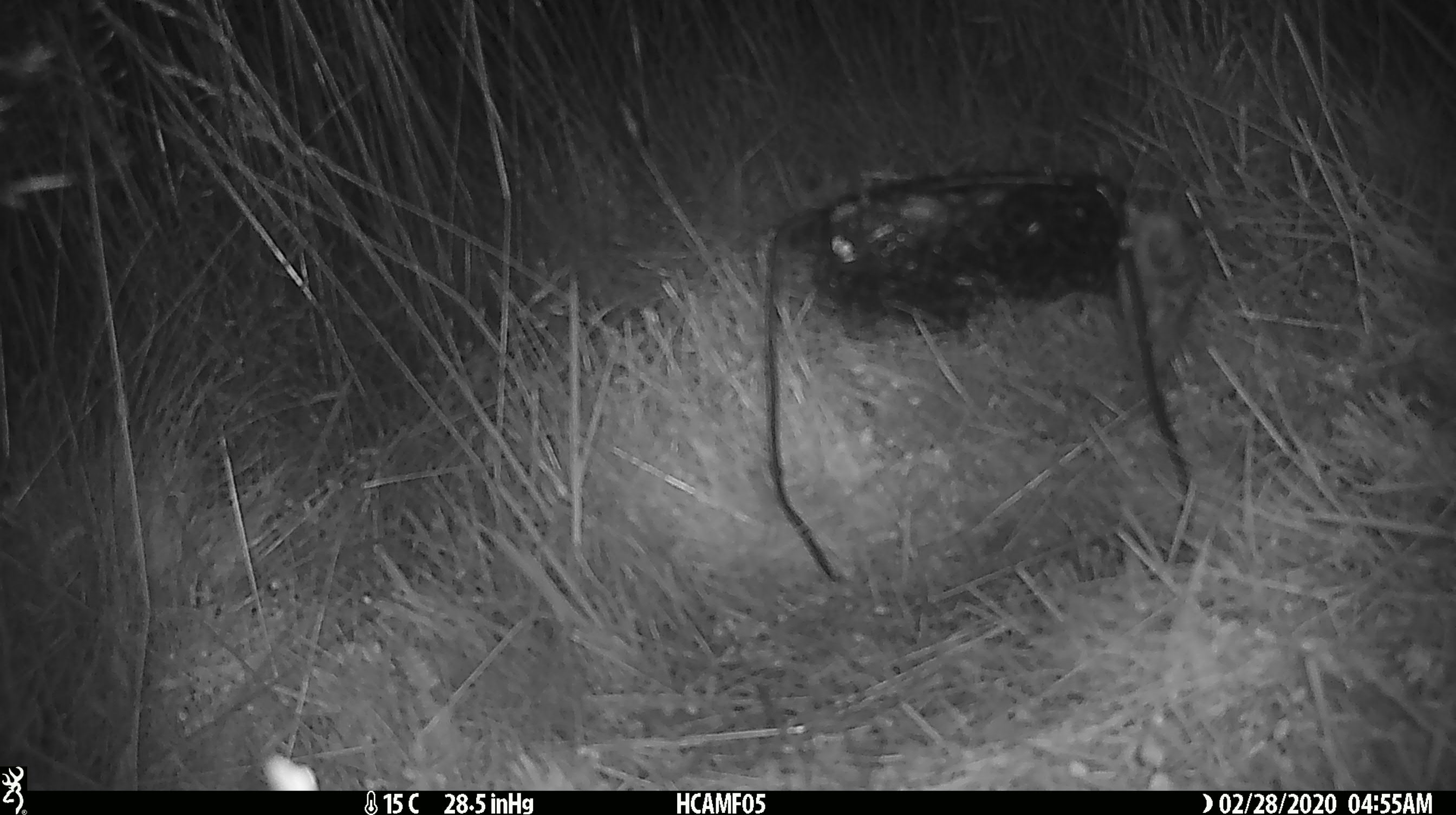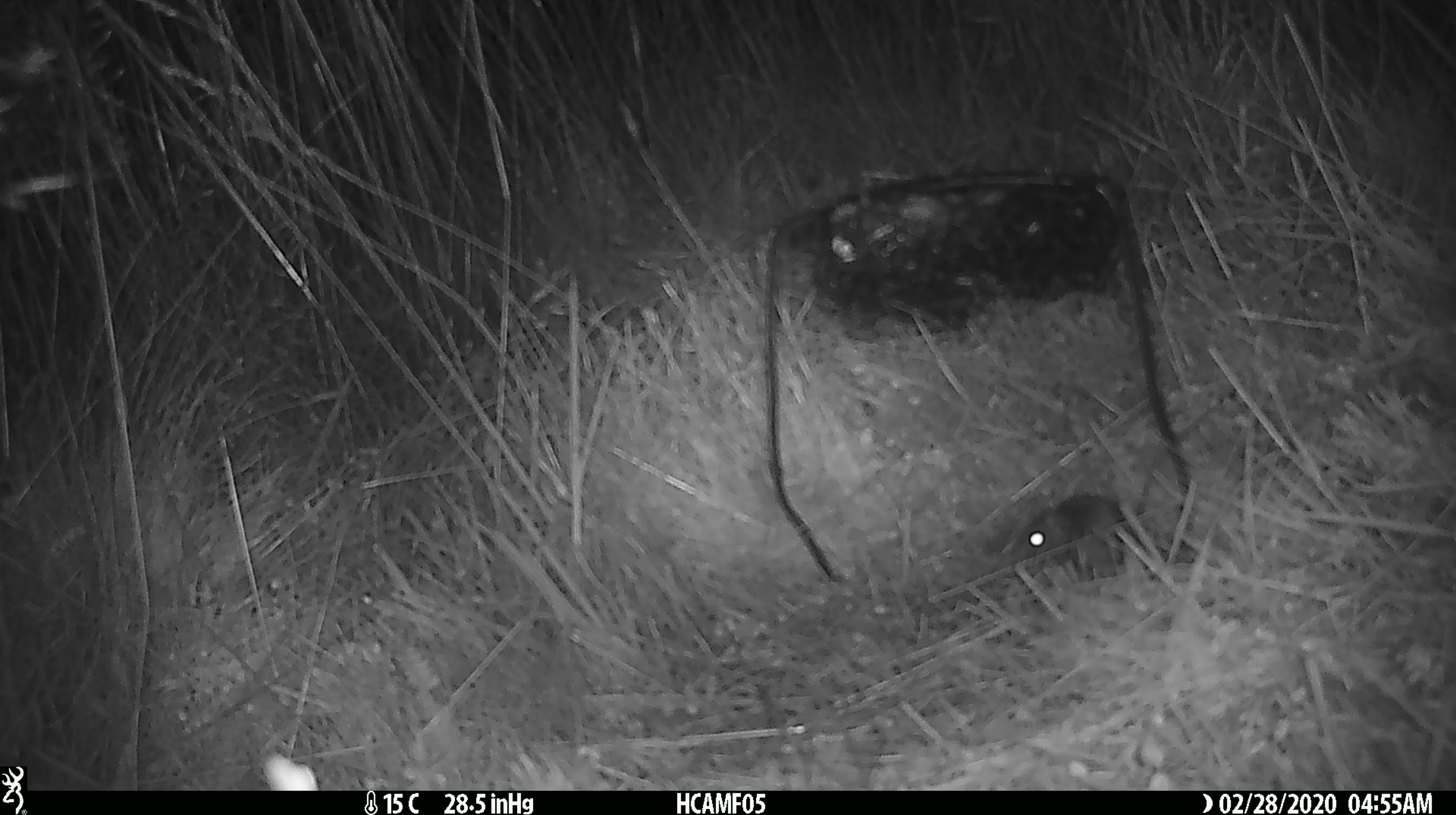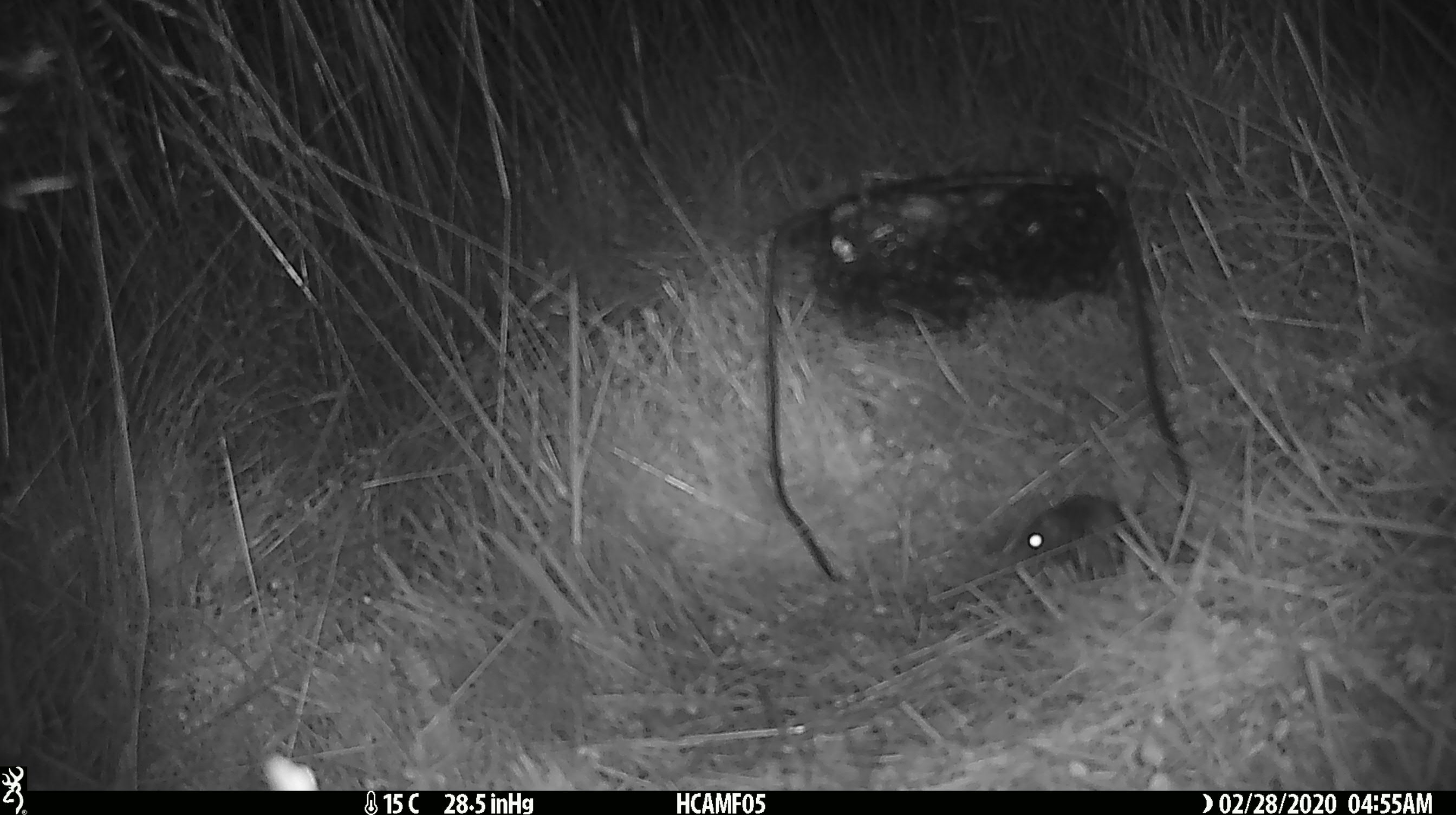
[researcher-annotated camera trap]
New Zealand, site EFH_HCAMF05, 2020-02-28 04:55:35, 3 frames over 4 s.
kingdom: Animalia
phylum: Chordata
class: Mammalia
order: Rodentia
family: Muridae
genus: Mus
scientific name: Mus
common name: mouse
Mouse (Mus).